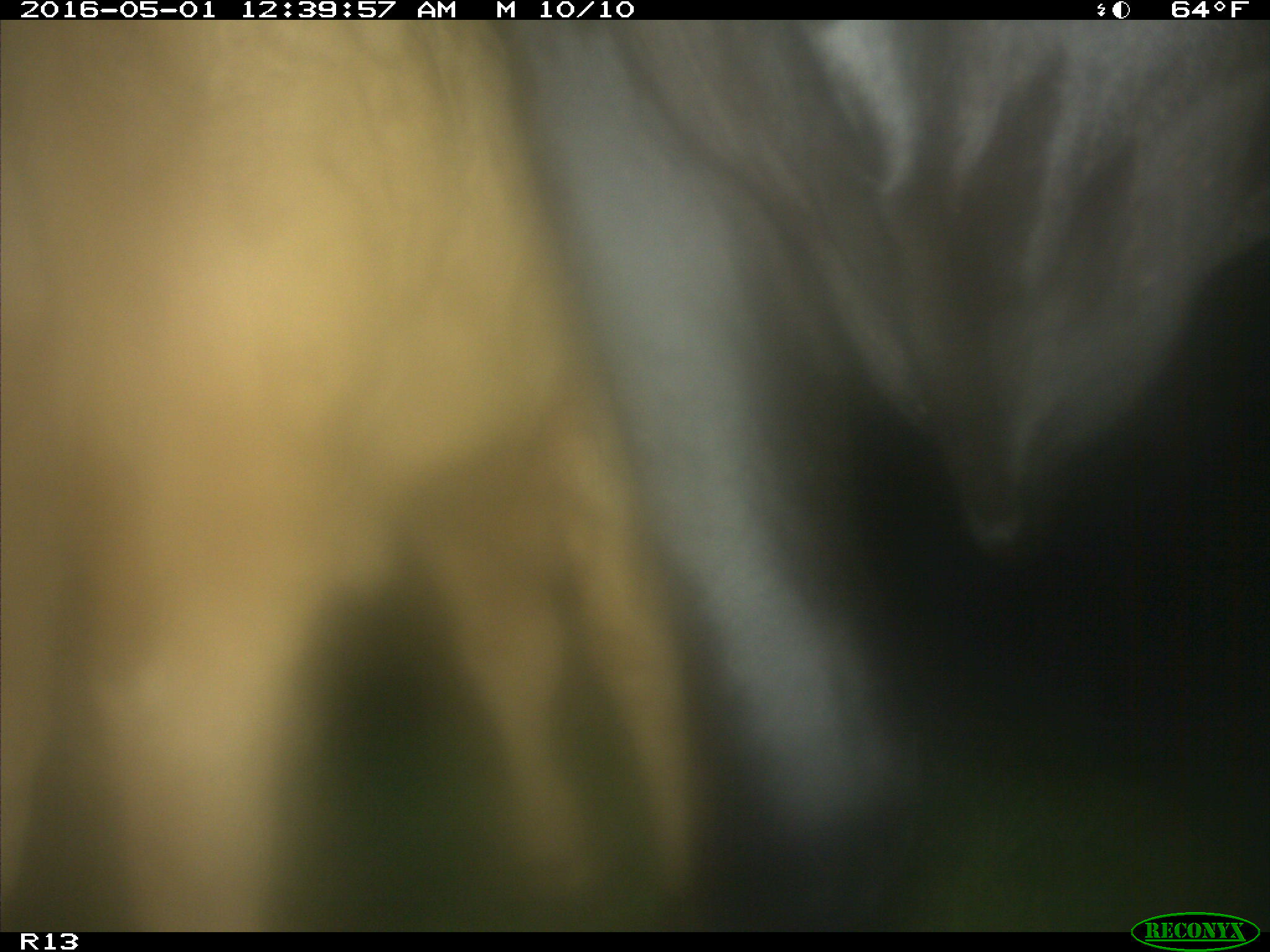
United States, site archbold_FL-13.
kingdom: Animalia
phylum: Chordata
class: Mammalia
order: Artiodactyla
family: Bovidae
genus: Bos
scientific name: Bos taurus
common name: domestic cow